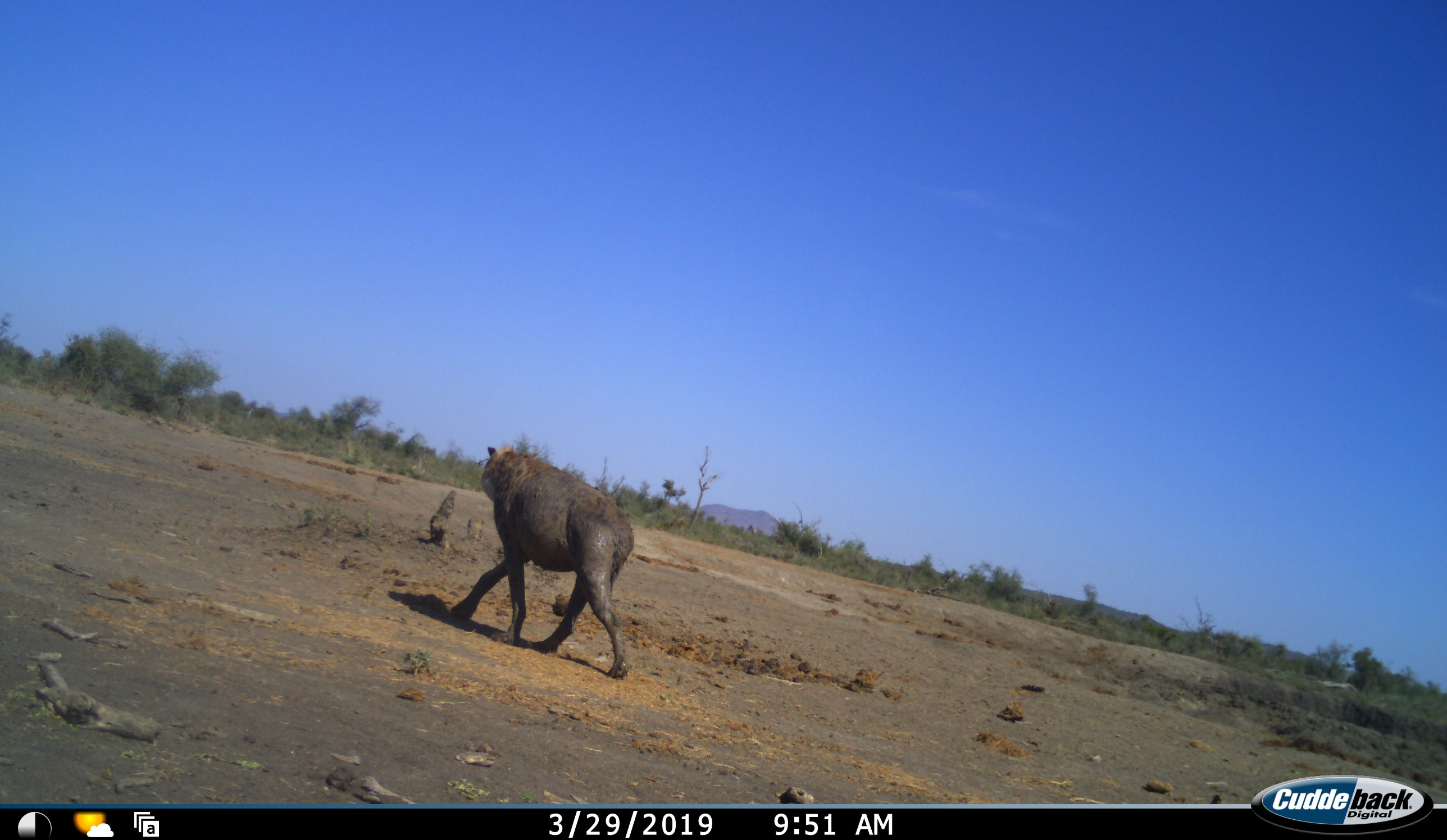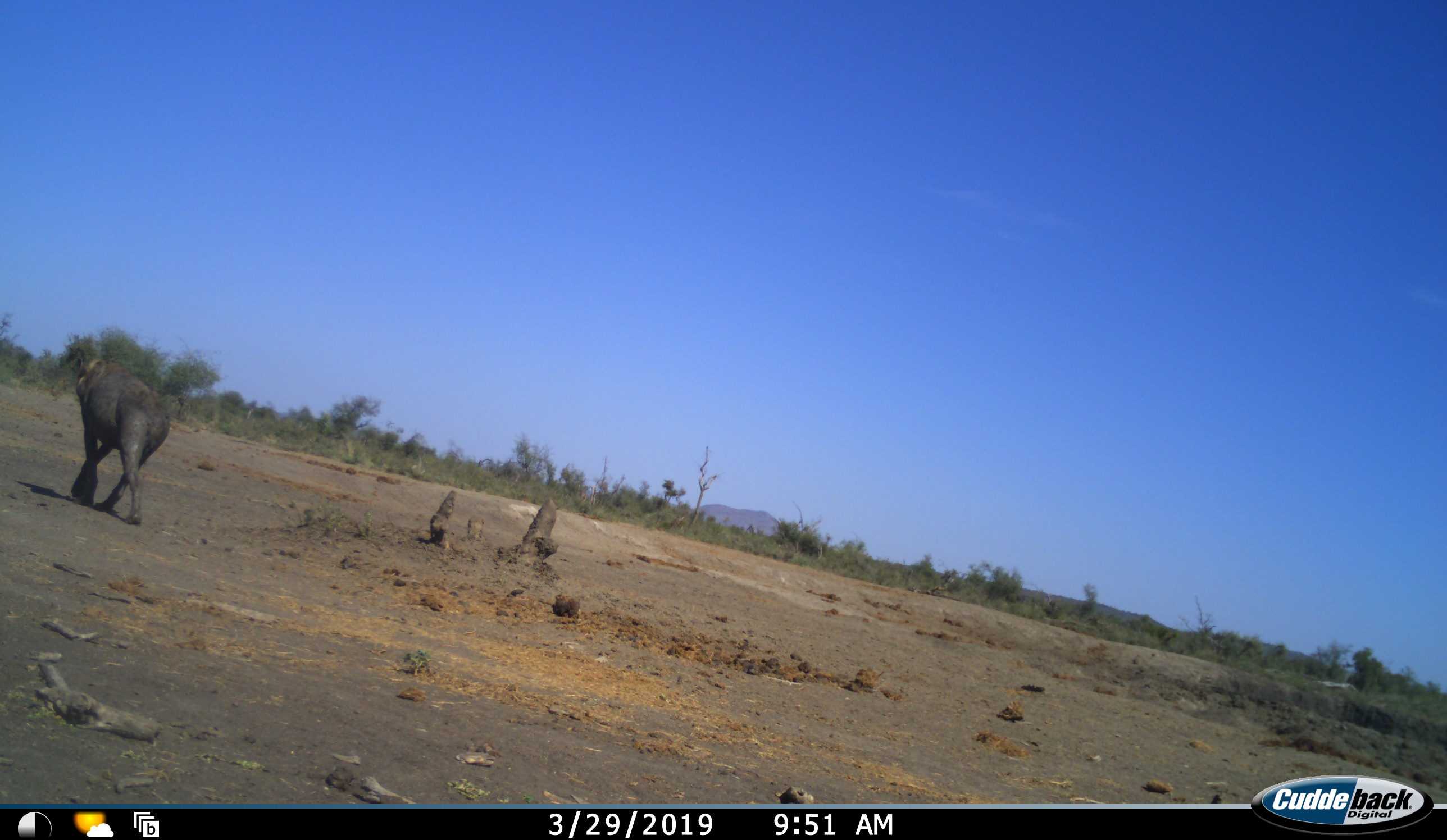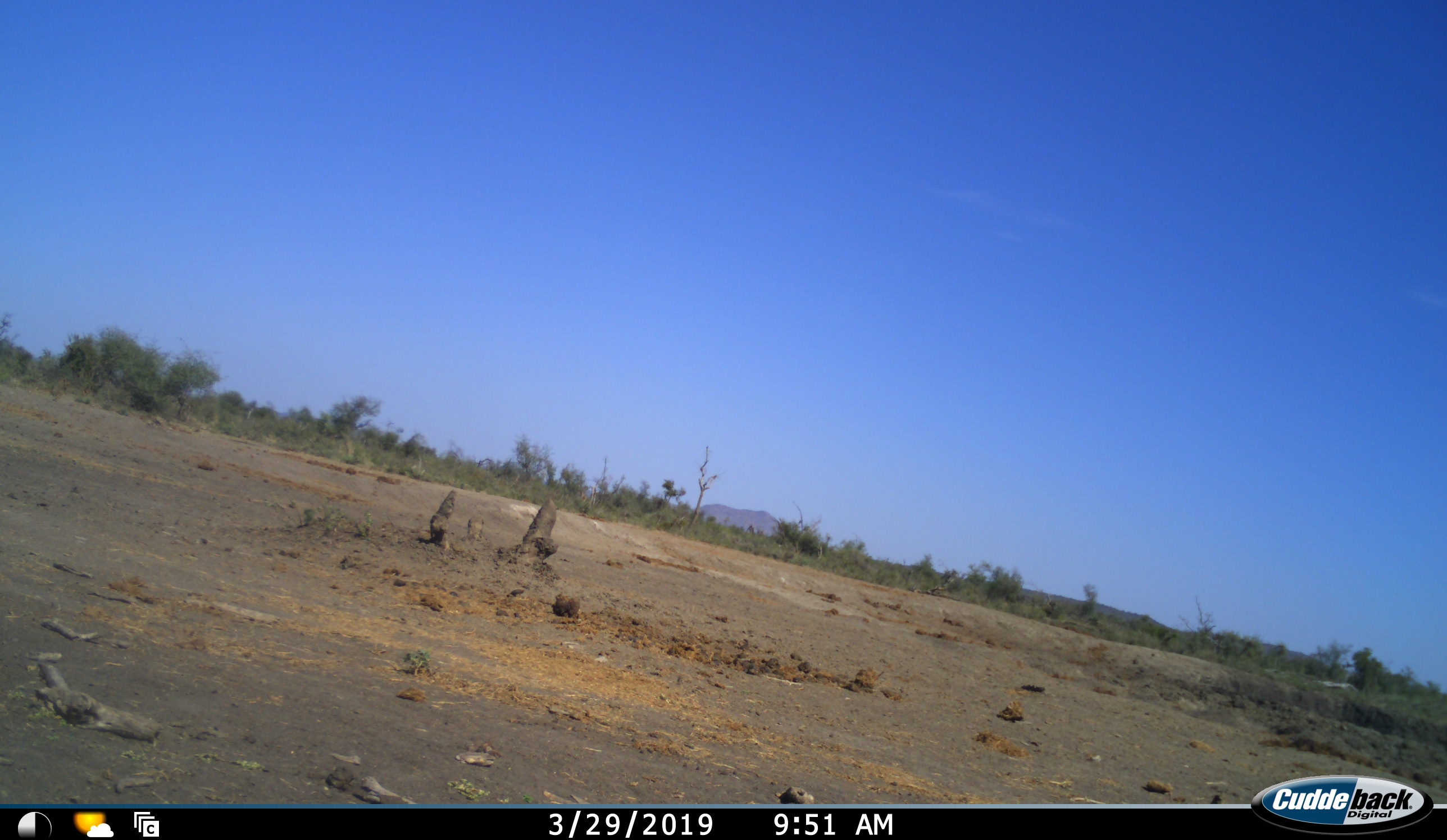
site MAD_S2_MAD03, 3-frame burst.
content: unidentified animal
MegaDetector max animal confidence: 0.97